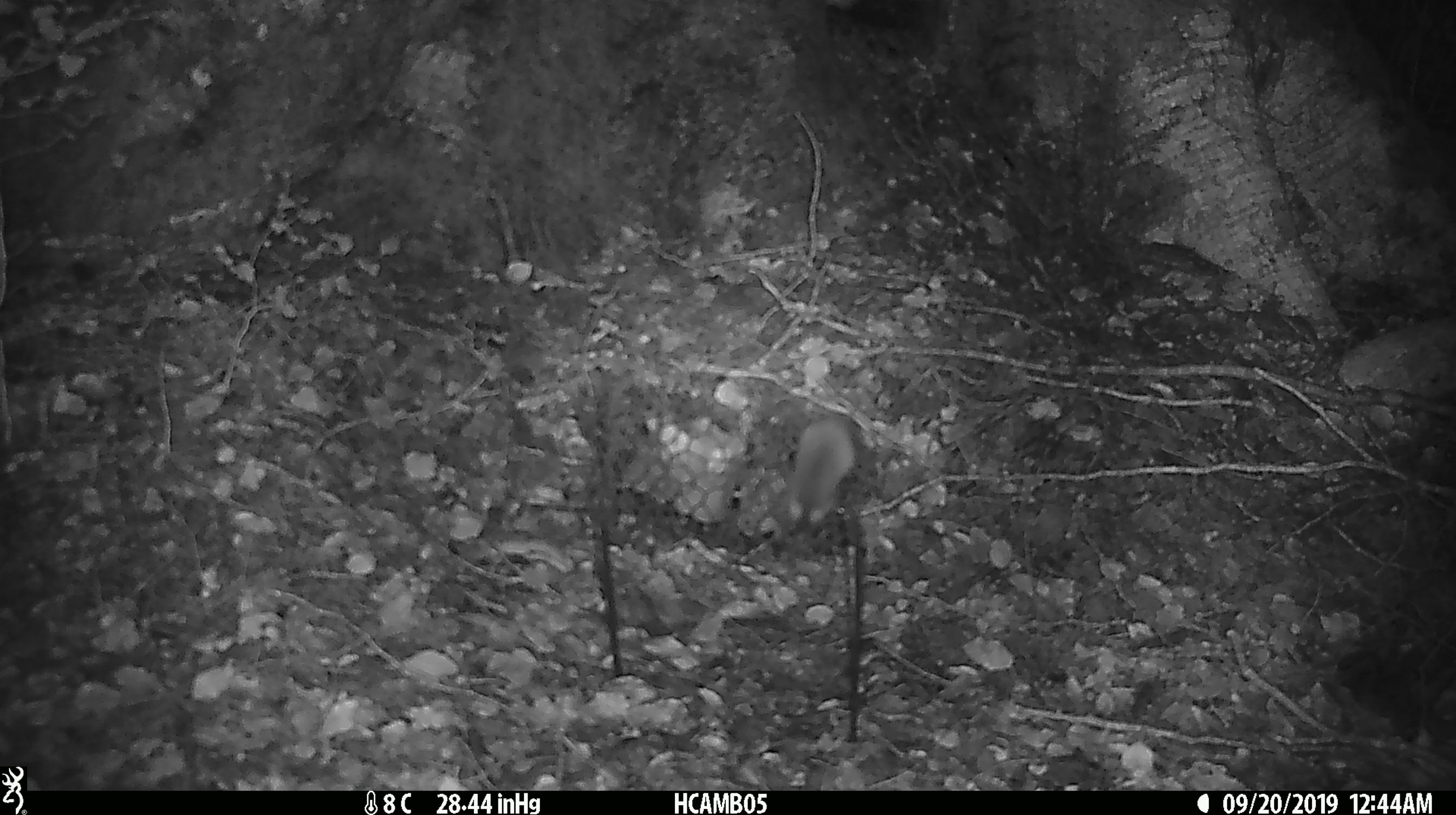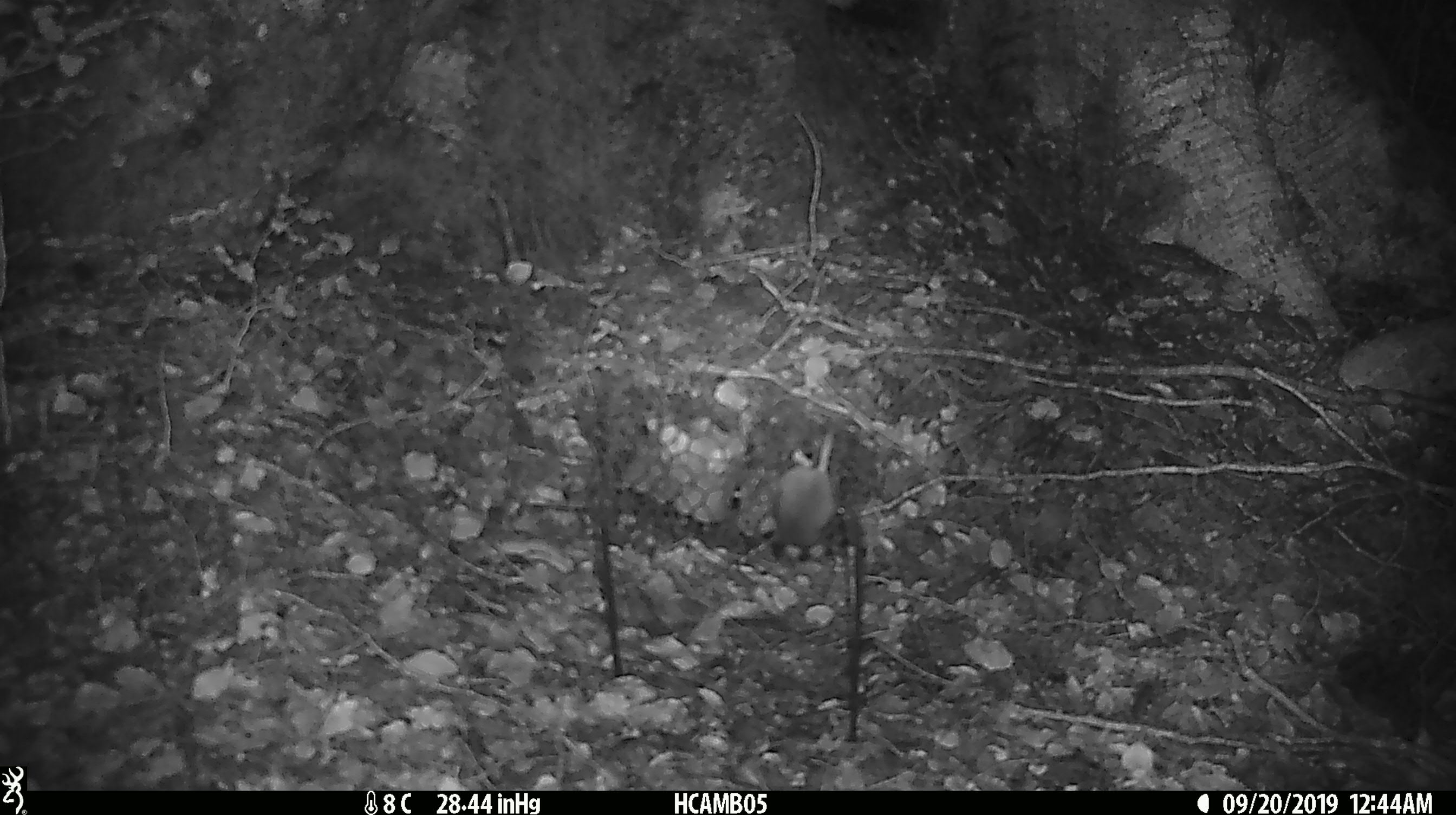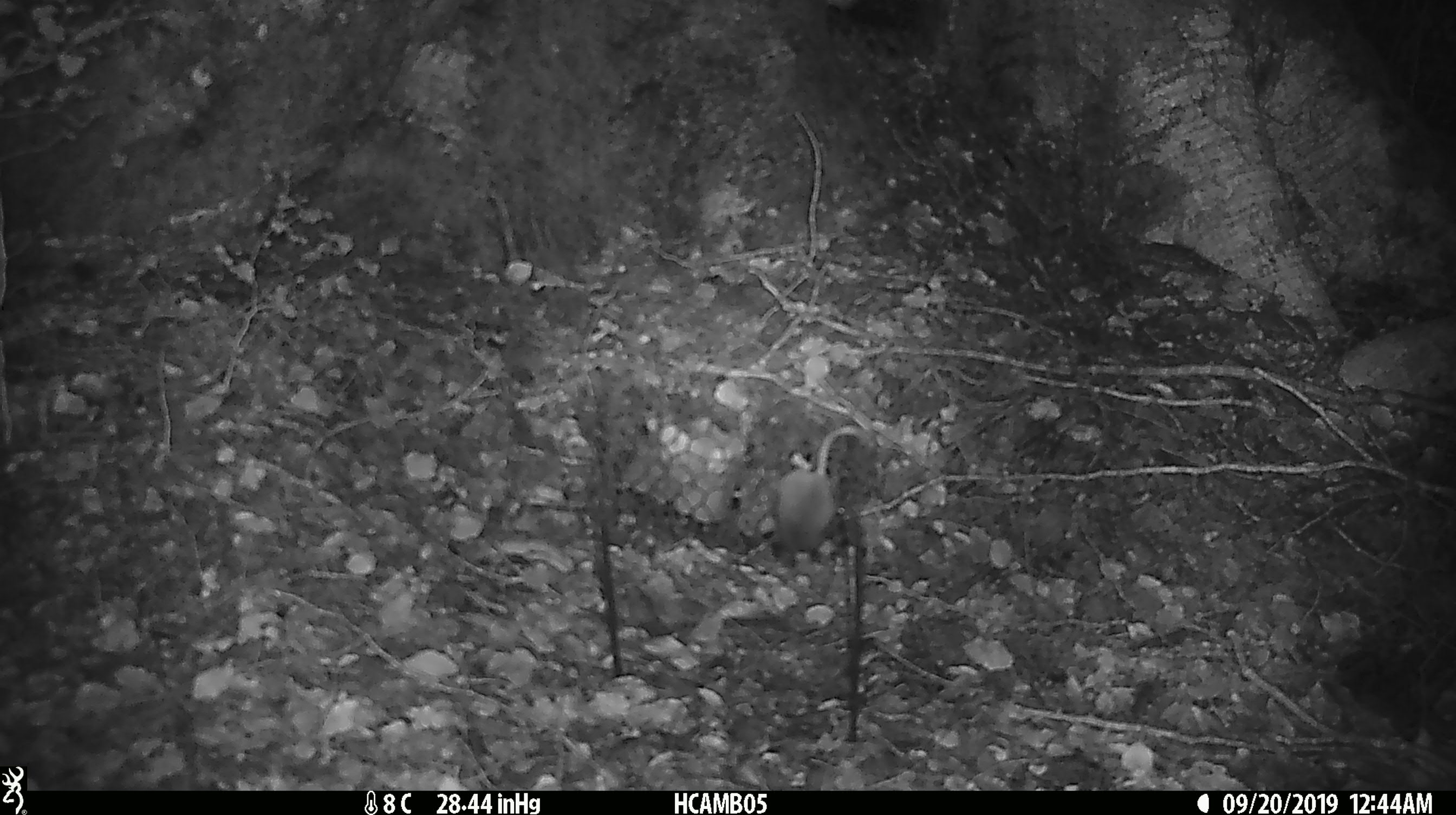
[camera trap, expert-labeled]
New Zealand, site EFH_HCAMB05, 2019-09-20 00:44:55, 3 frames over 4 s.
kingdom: Animalia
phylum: Chordata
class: Mammalia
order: Rodentia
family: Muridae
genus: Mus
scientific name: Mus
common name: mouse